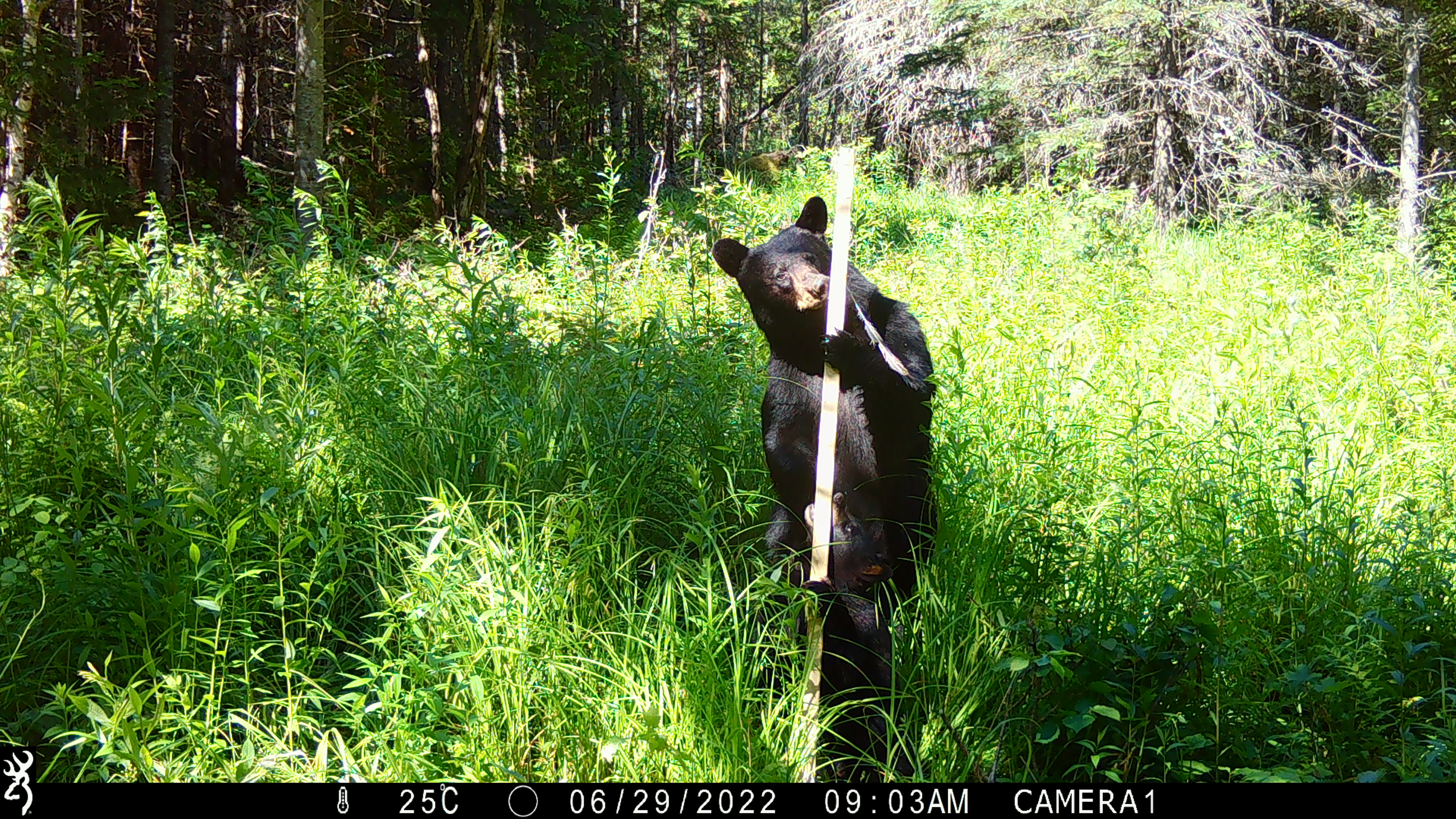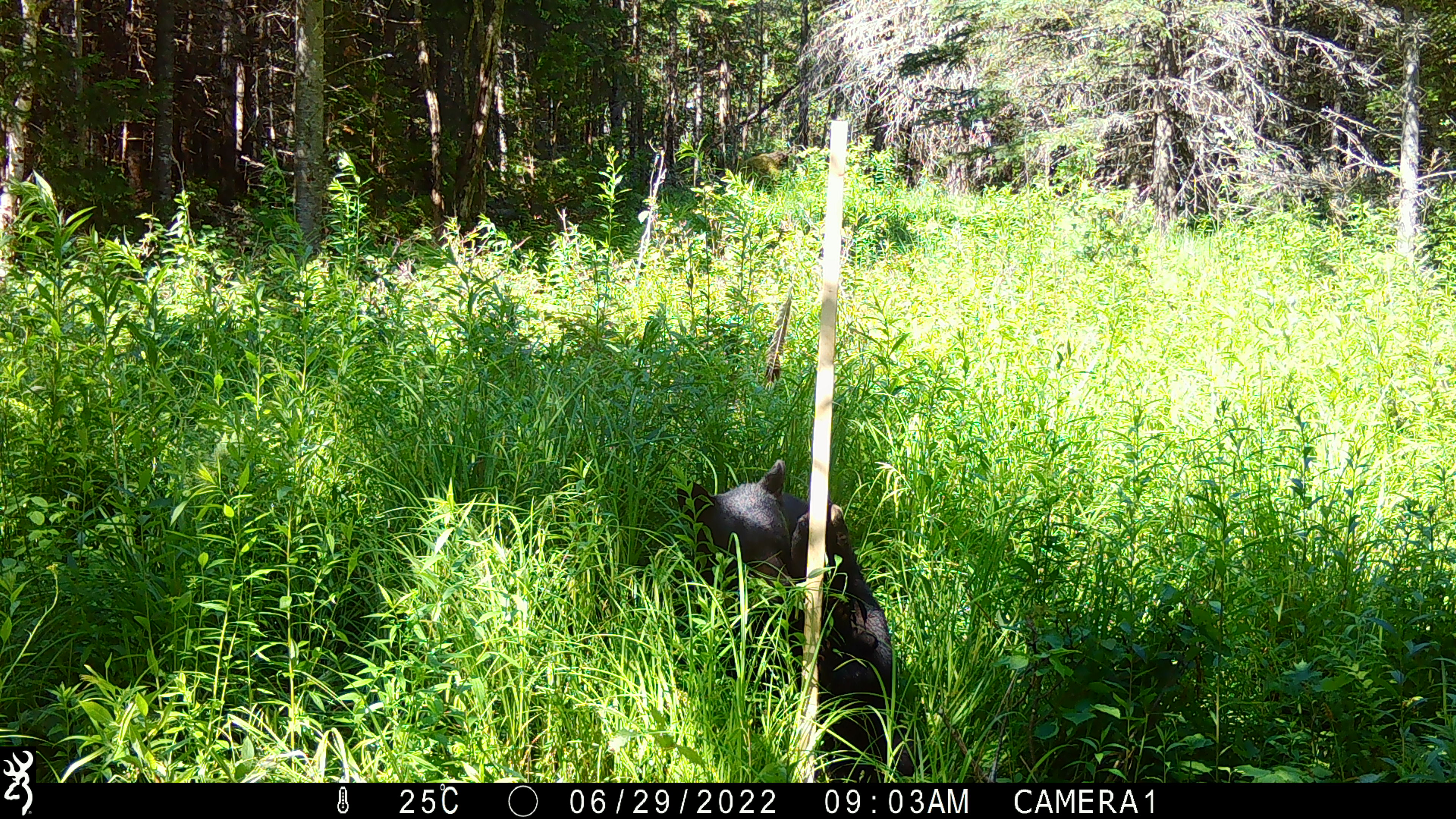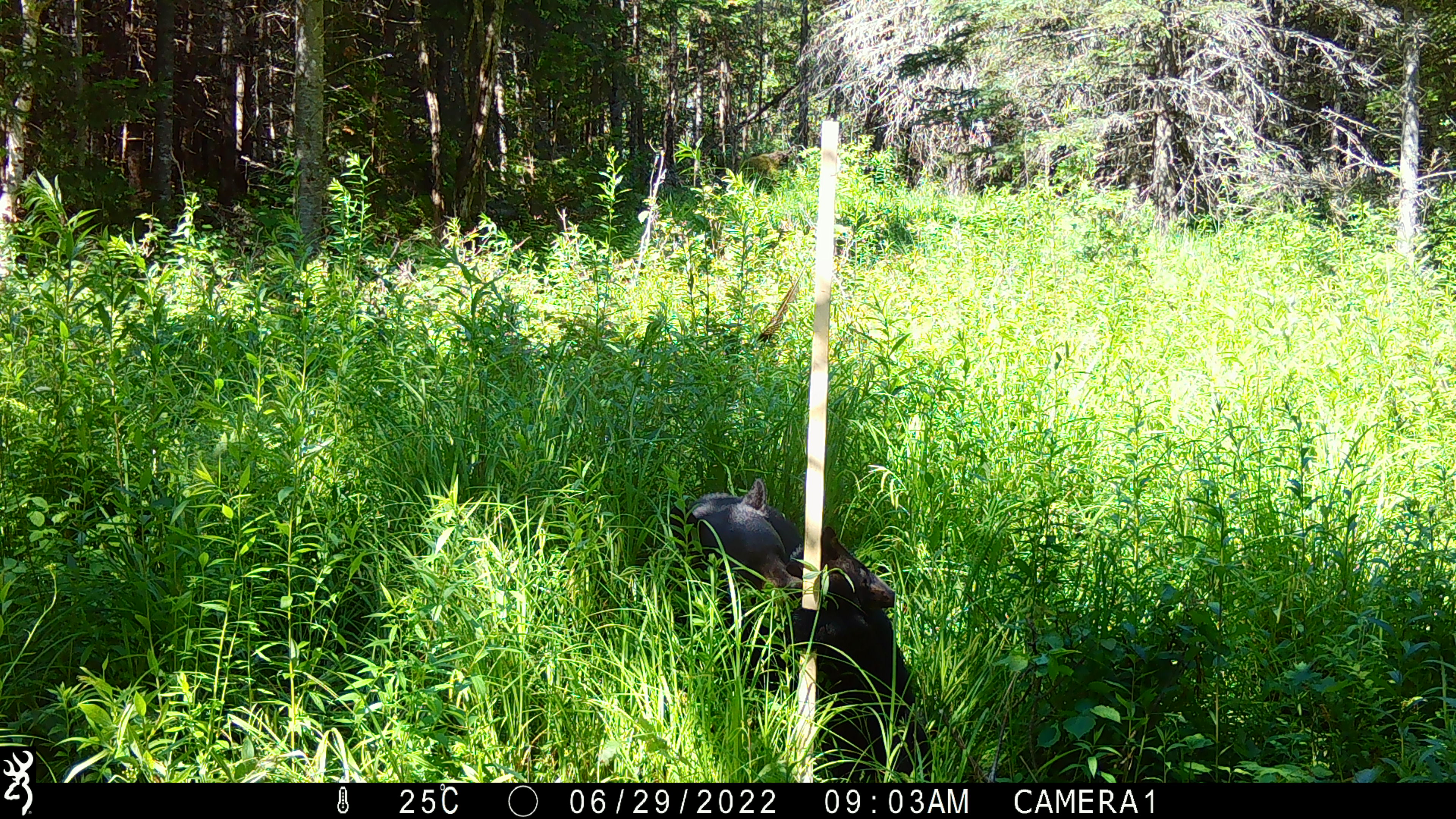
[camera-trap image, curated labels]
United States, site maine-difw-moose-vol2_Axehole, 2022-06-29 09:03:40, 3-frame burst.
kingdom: Animalia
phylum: Chordata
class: Mammalia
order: Carnivora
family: Ursidae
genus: Ursus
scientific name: Ursus americanus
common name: black bear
Black bear (Ursus americanus).